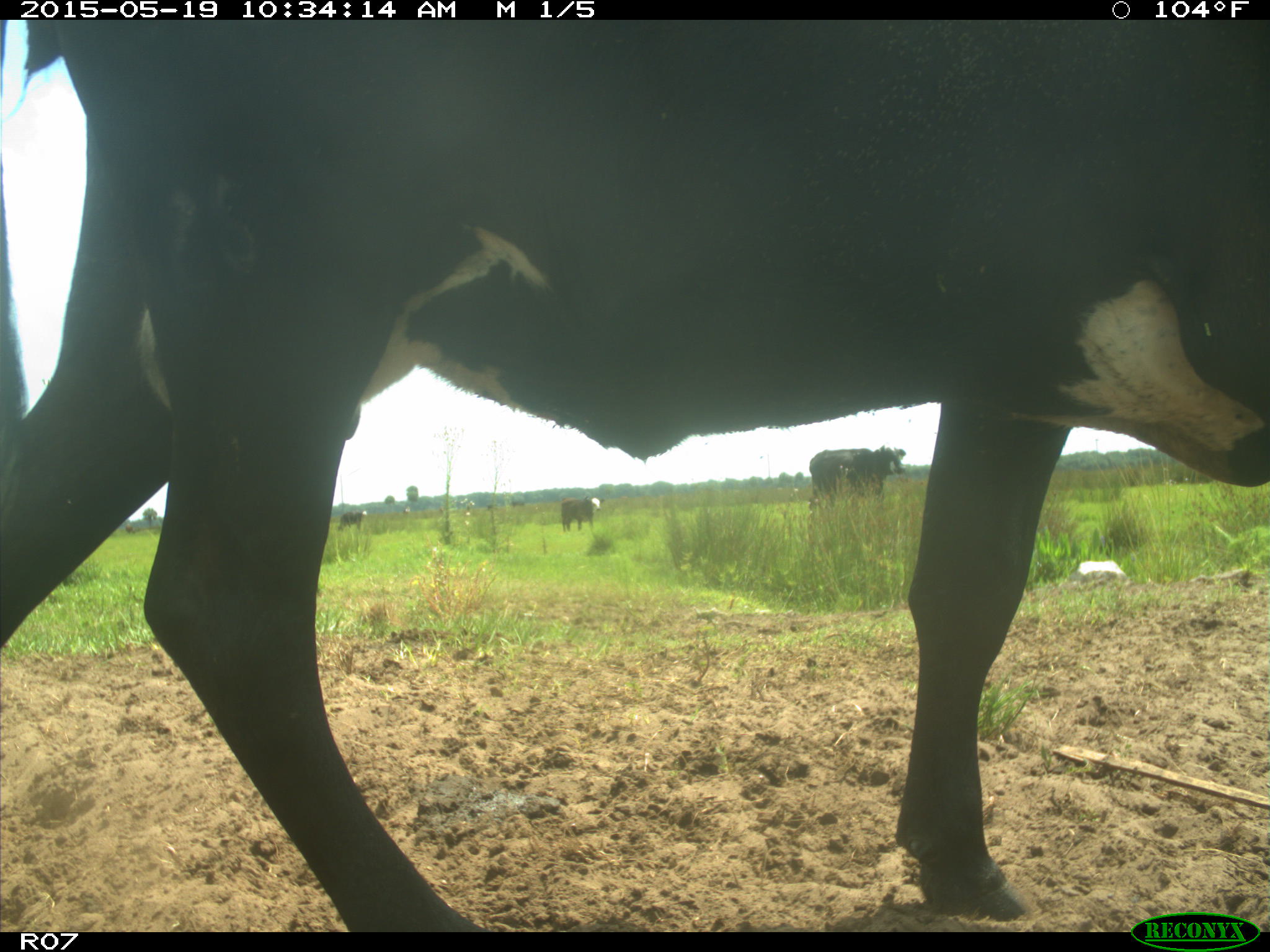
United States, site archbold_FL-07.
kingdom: Animalia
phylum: Chordata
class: Mammalia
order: Artiodactyla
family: Bovidae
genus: Bos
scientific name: Bos taurus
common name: domestic cow